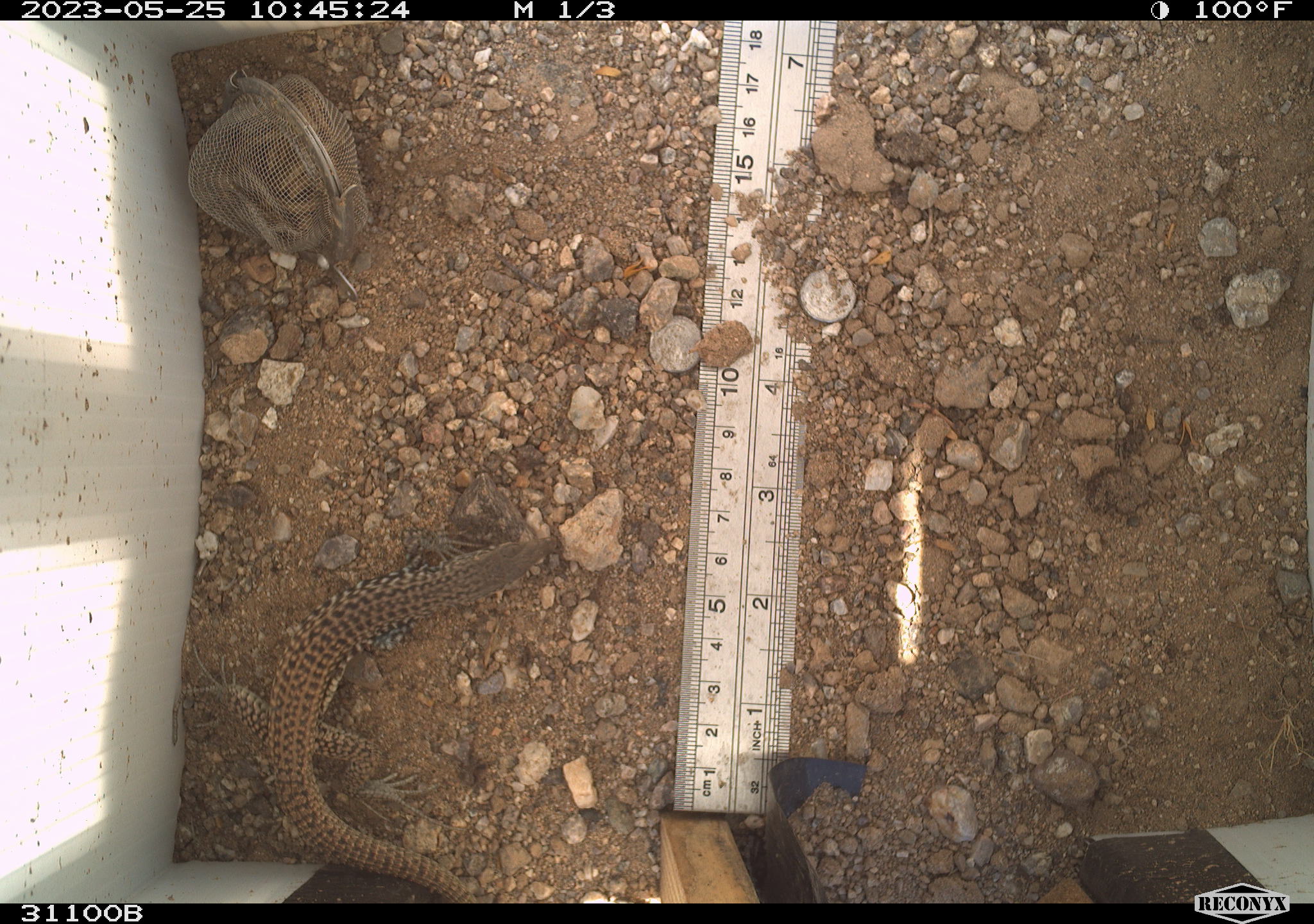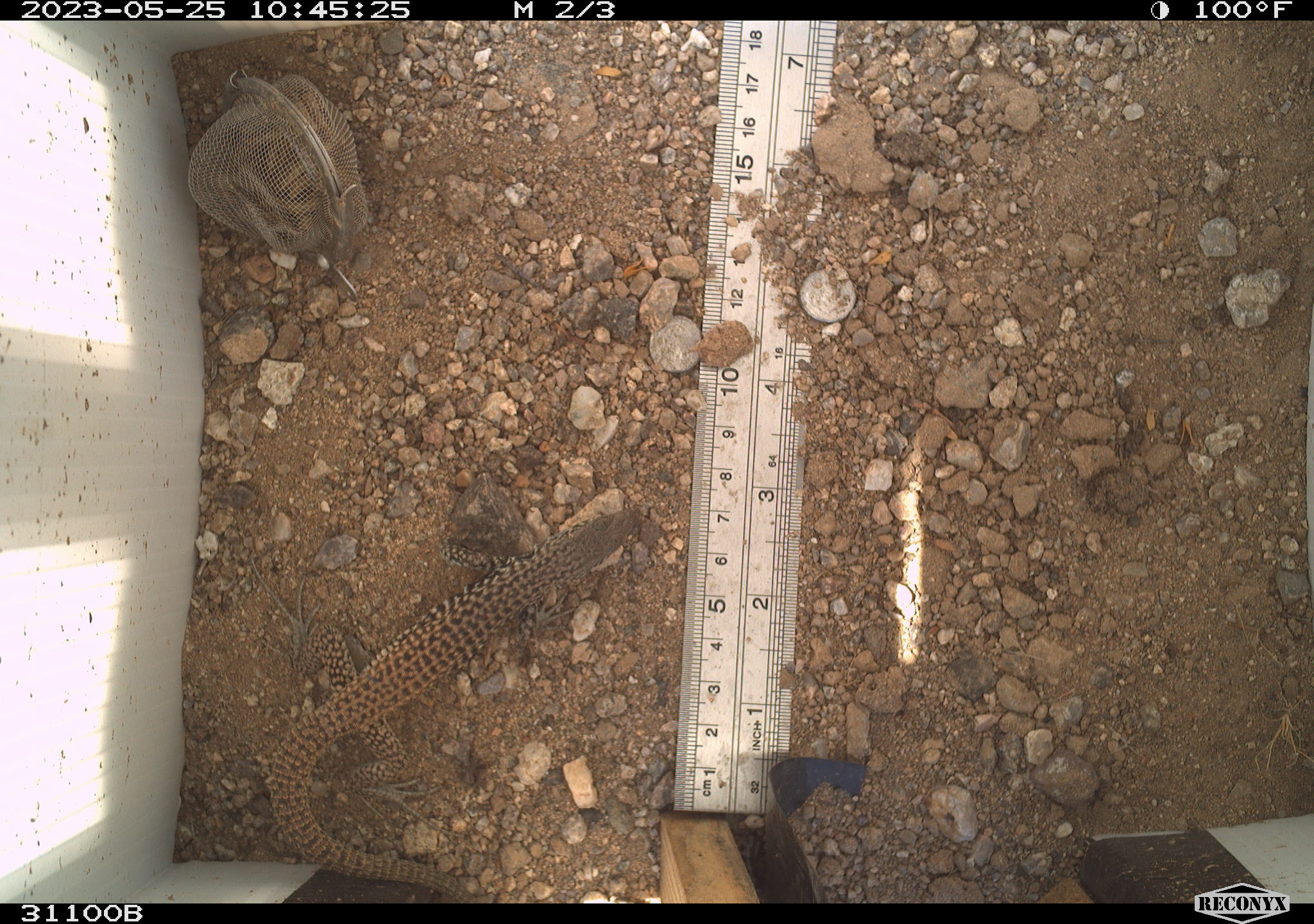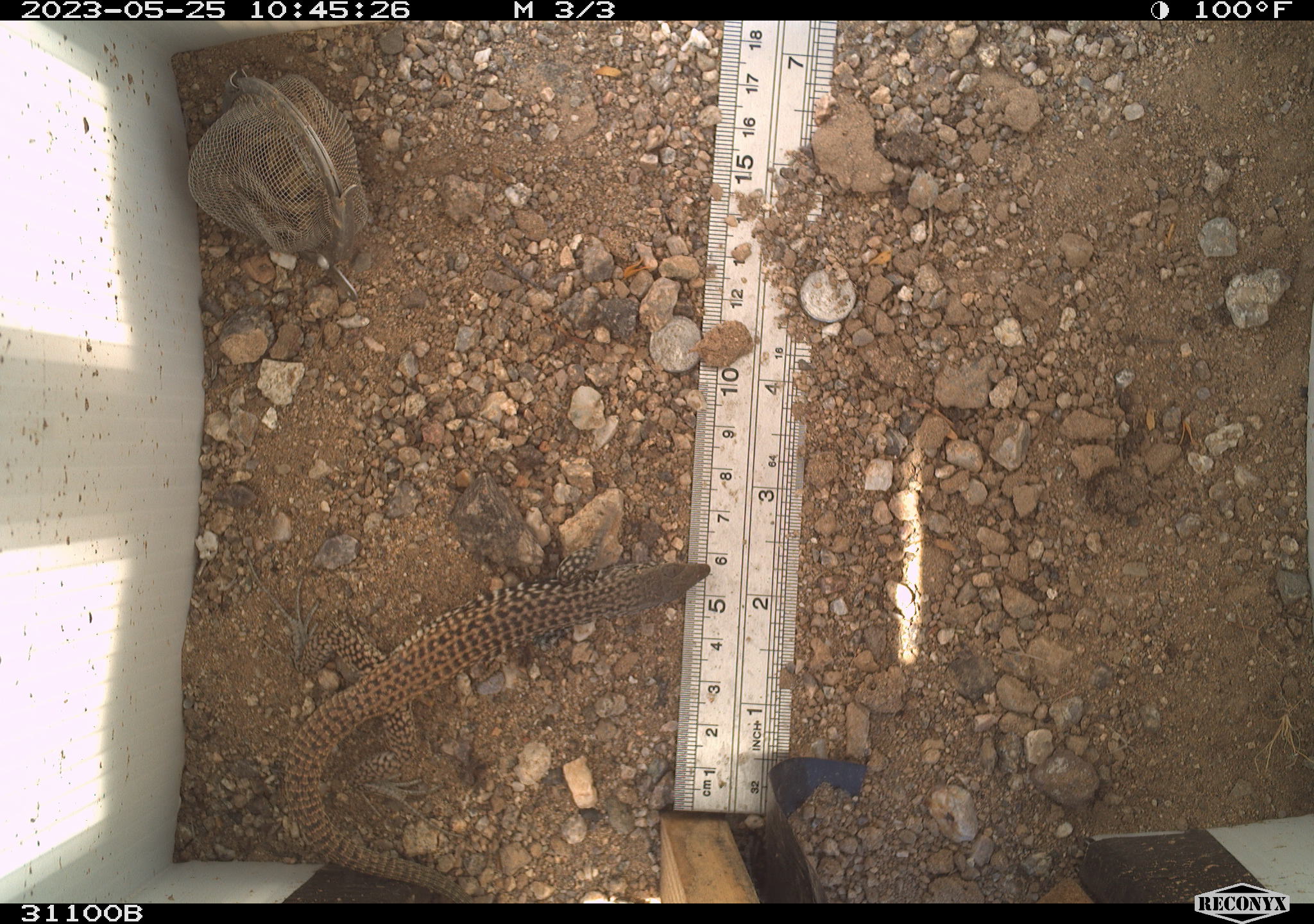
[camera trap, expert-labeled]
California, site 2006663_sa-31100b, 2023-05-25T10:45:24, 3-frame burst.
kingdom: Animalia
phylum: Chordata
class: Reptilia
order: Squamata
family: Teiidae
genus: Aspidoscelis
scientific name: Aspidoscelis tigris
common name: western whiptail